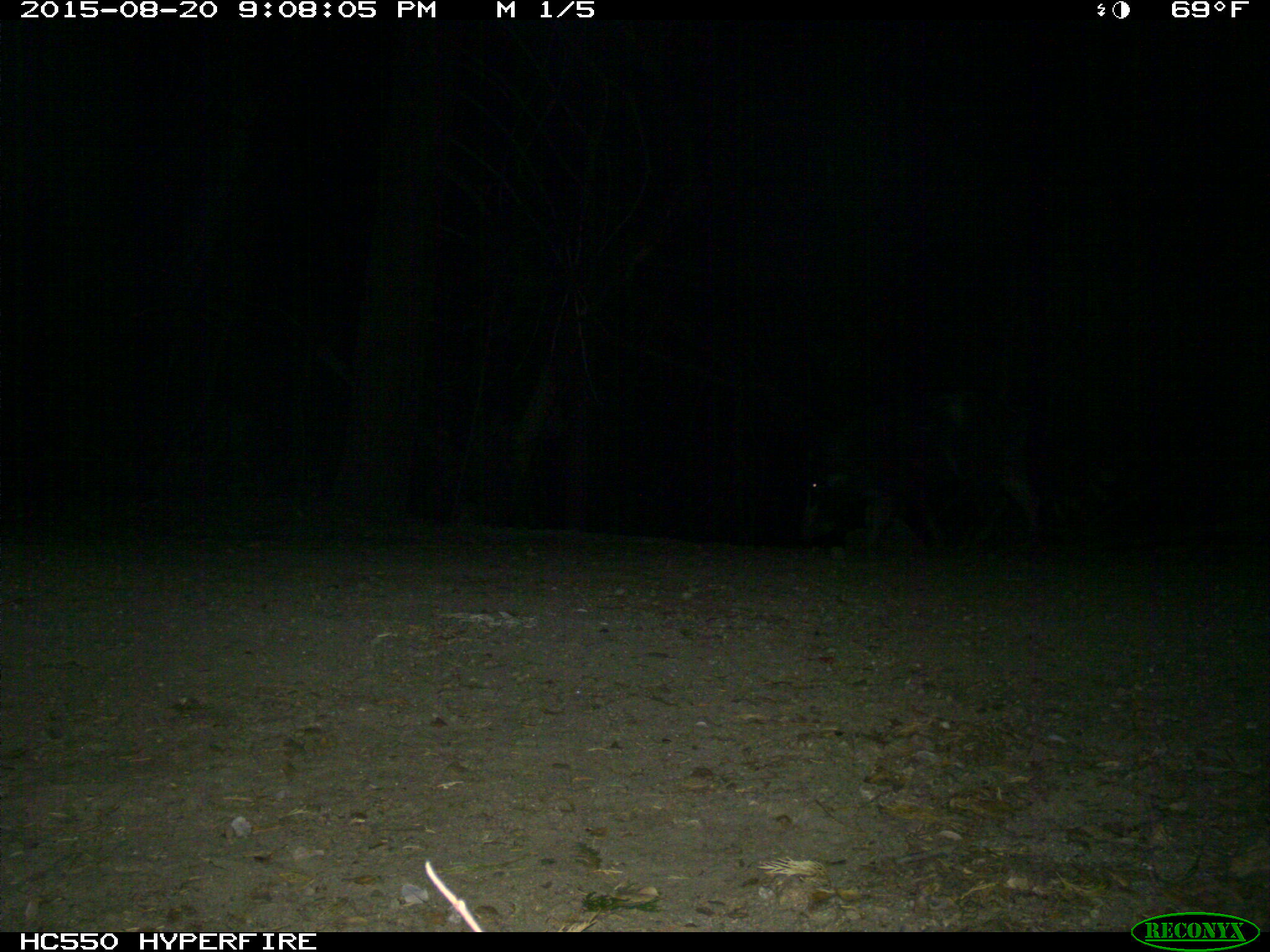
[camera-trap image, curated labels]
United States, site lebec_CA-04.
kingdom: Animalia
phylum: Chordata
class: Mammalia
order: Artiodactyla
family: Suidae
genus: Sus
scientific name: Sus scrofa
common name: wild boar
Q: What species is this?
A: Sus scrofa (wild boar).